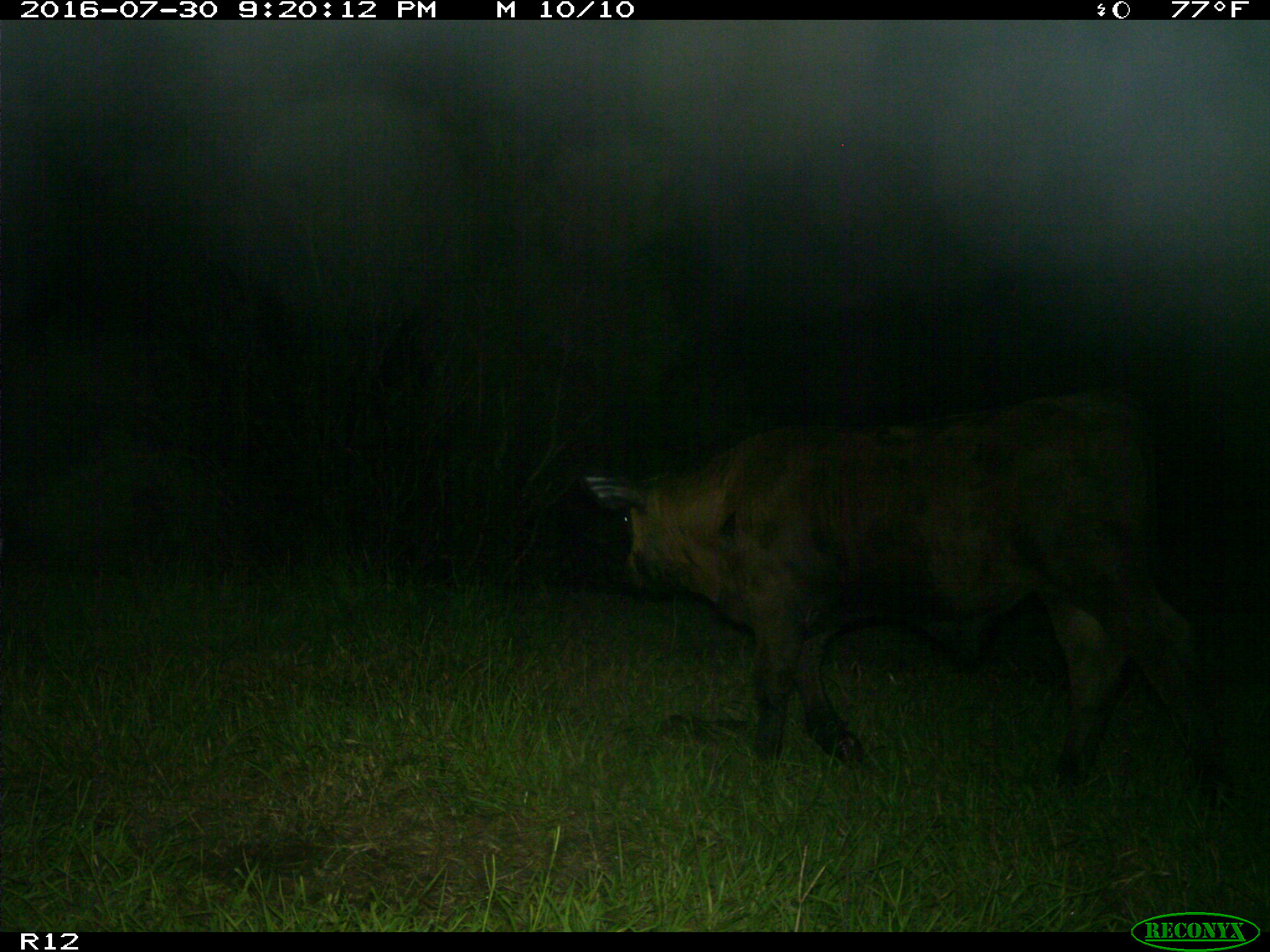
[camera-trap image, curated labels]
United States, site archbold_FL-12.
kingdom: Animalia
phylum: Chordata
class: Mammalia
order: Artiodactyla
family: Bovidae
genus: Bos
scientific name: Bos taurus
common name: domestic cow